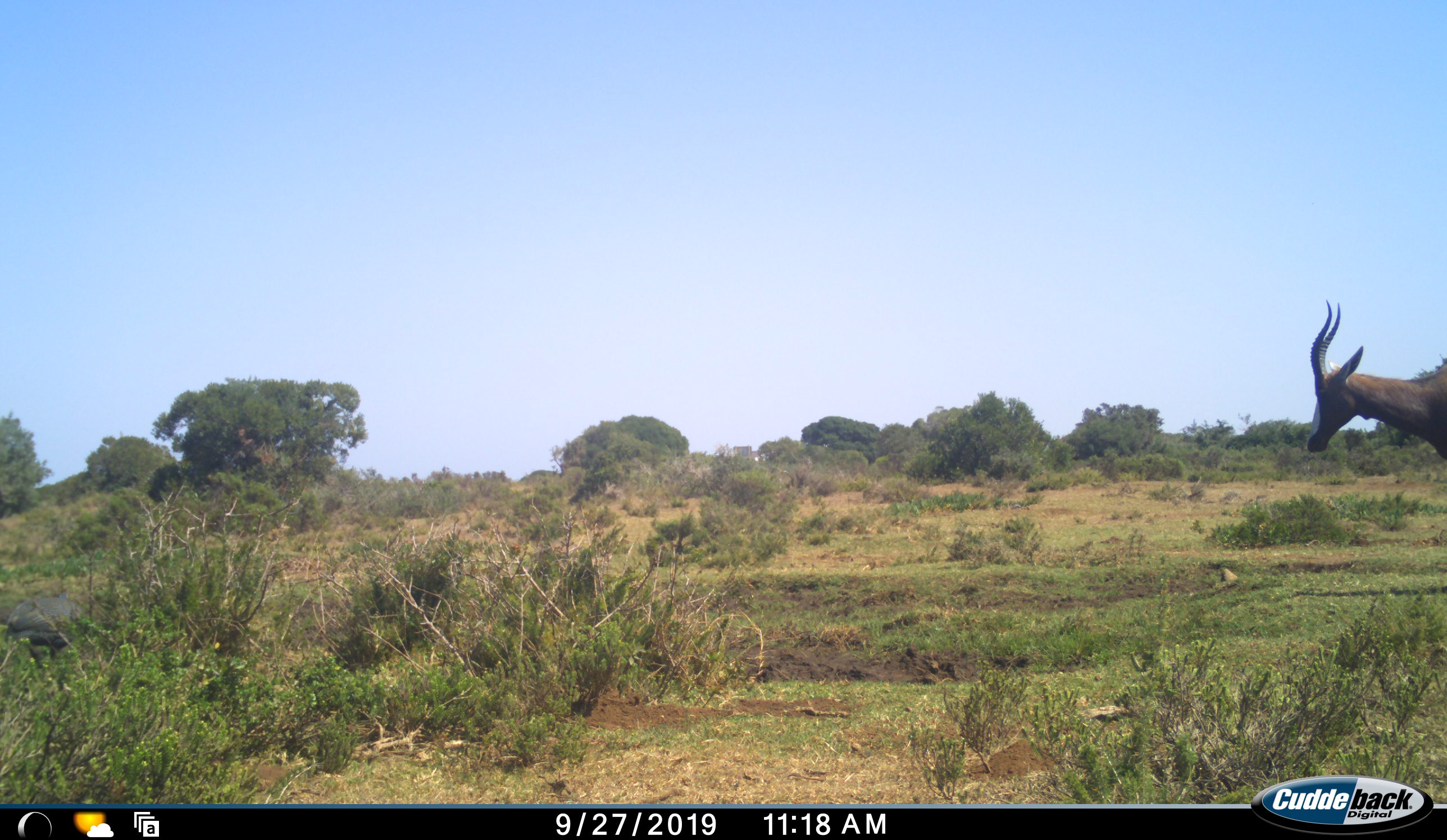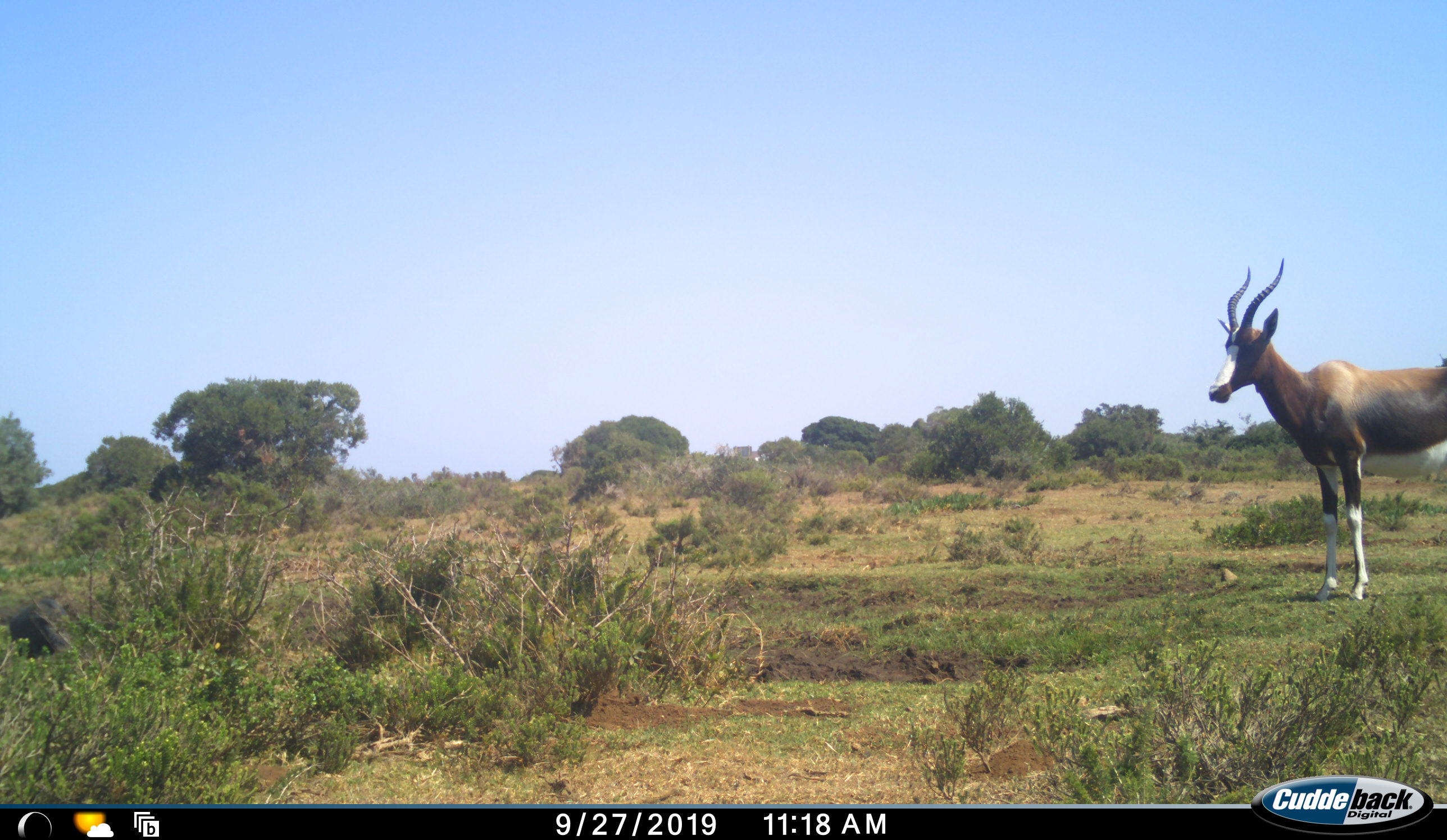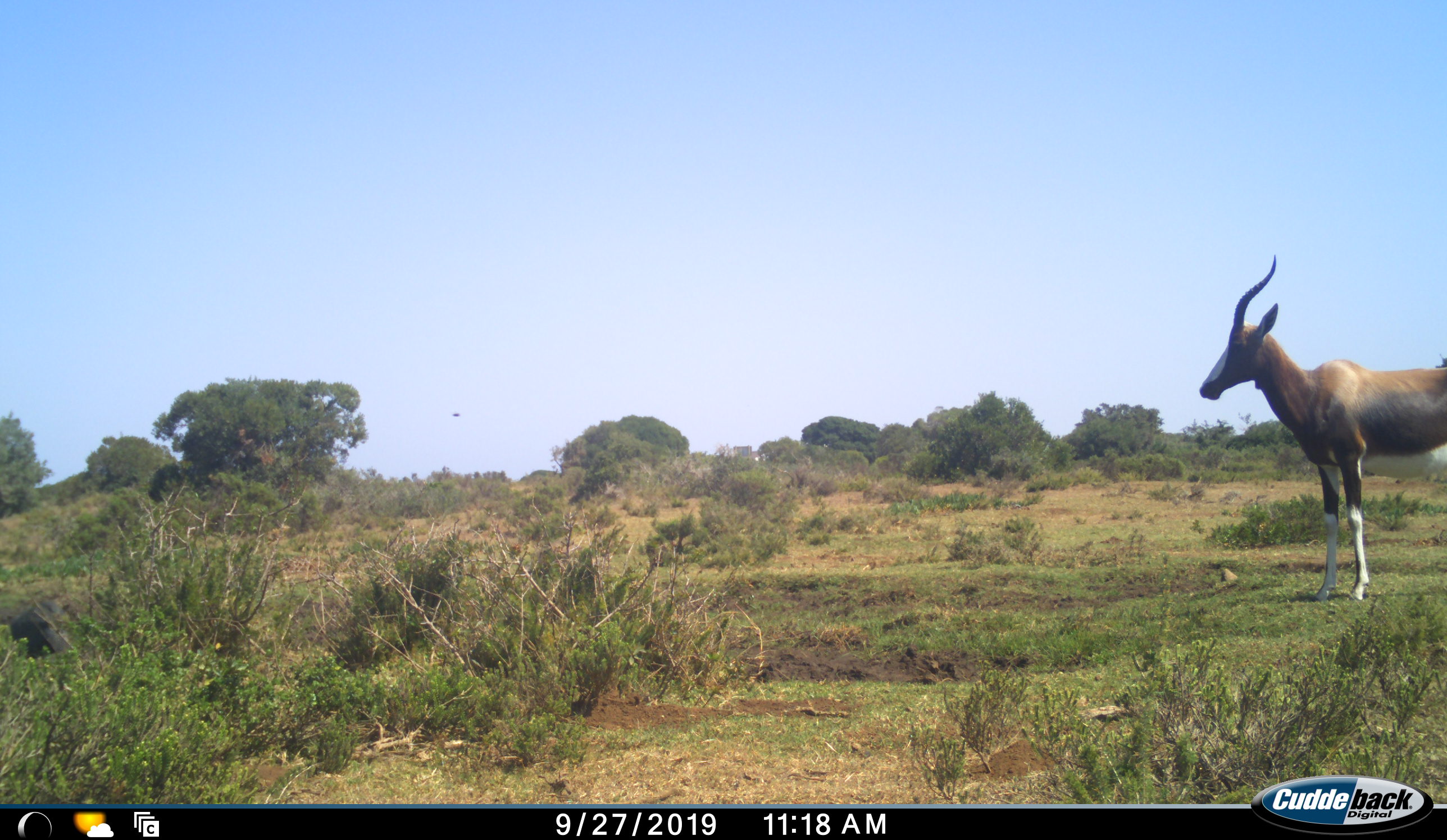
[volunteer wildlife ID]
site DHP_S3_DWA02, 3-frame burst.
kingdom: Animalia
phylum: Chordata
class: Mammalia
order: Artiodactyla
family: Bovidae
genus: Damaliscus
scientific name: Damaliscus pygargus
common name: bontebok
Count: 1.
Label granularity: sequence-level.